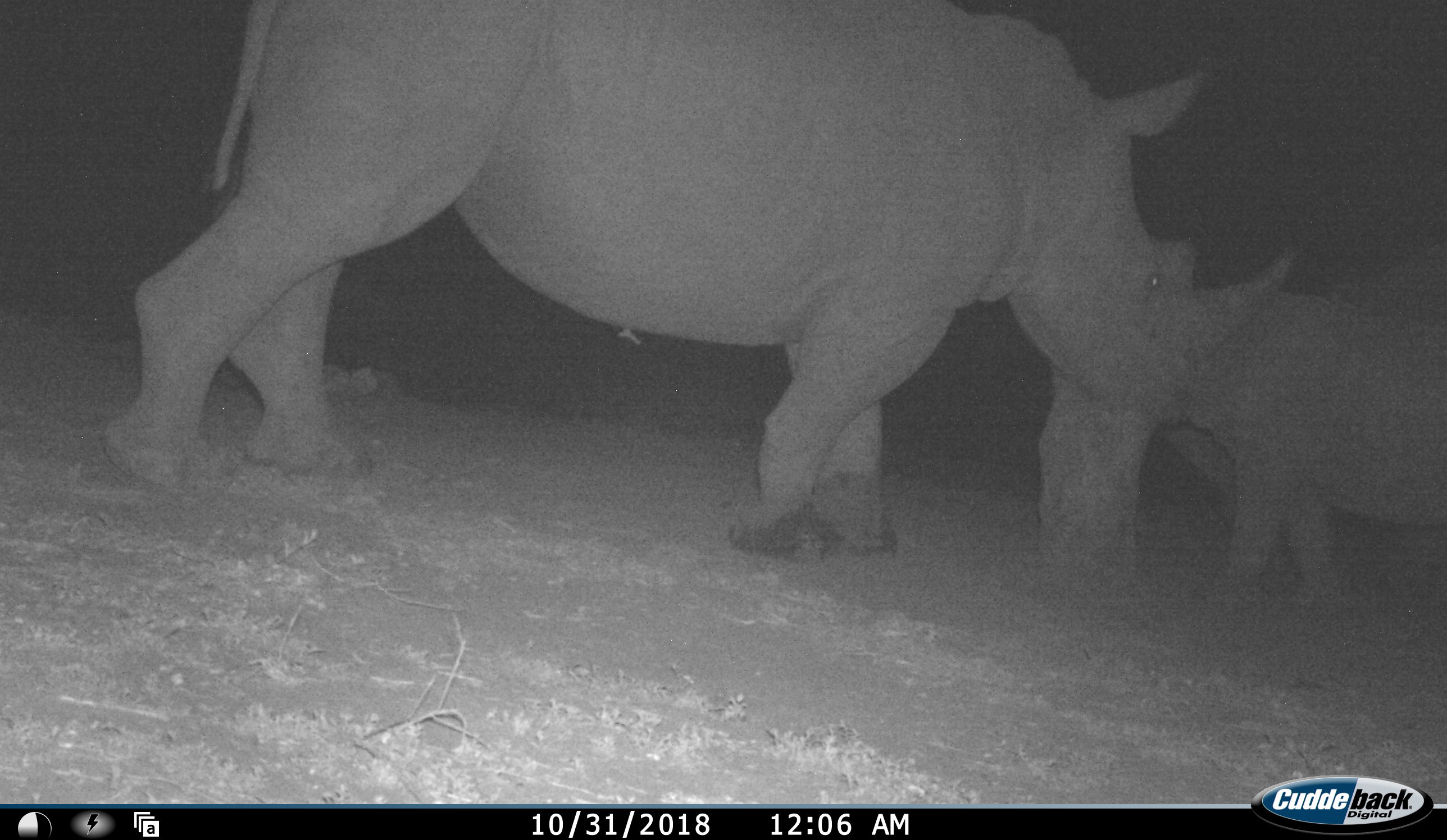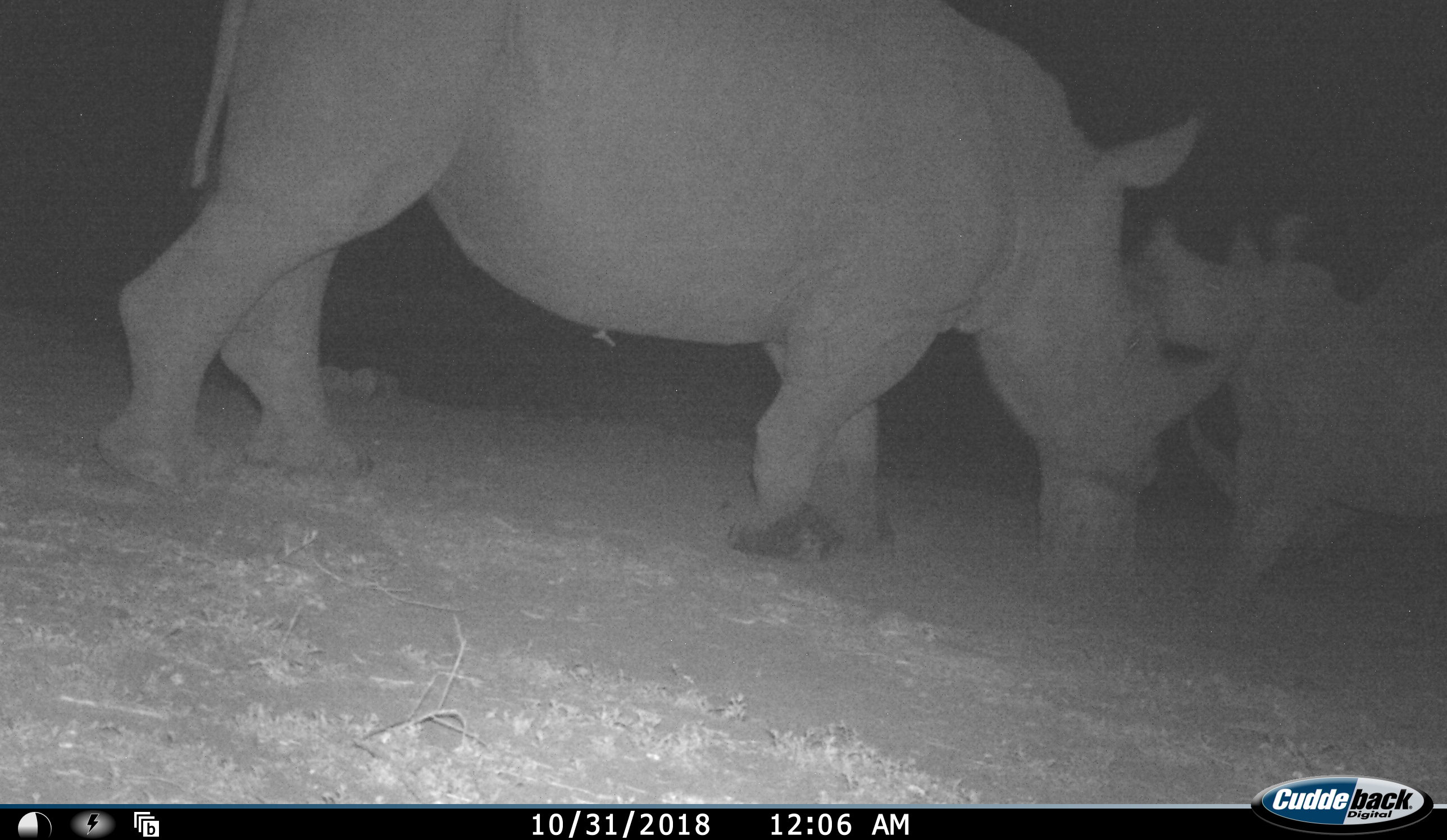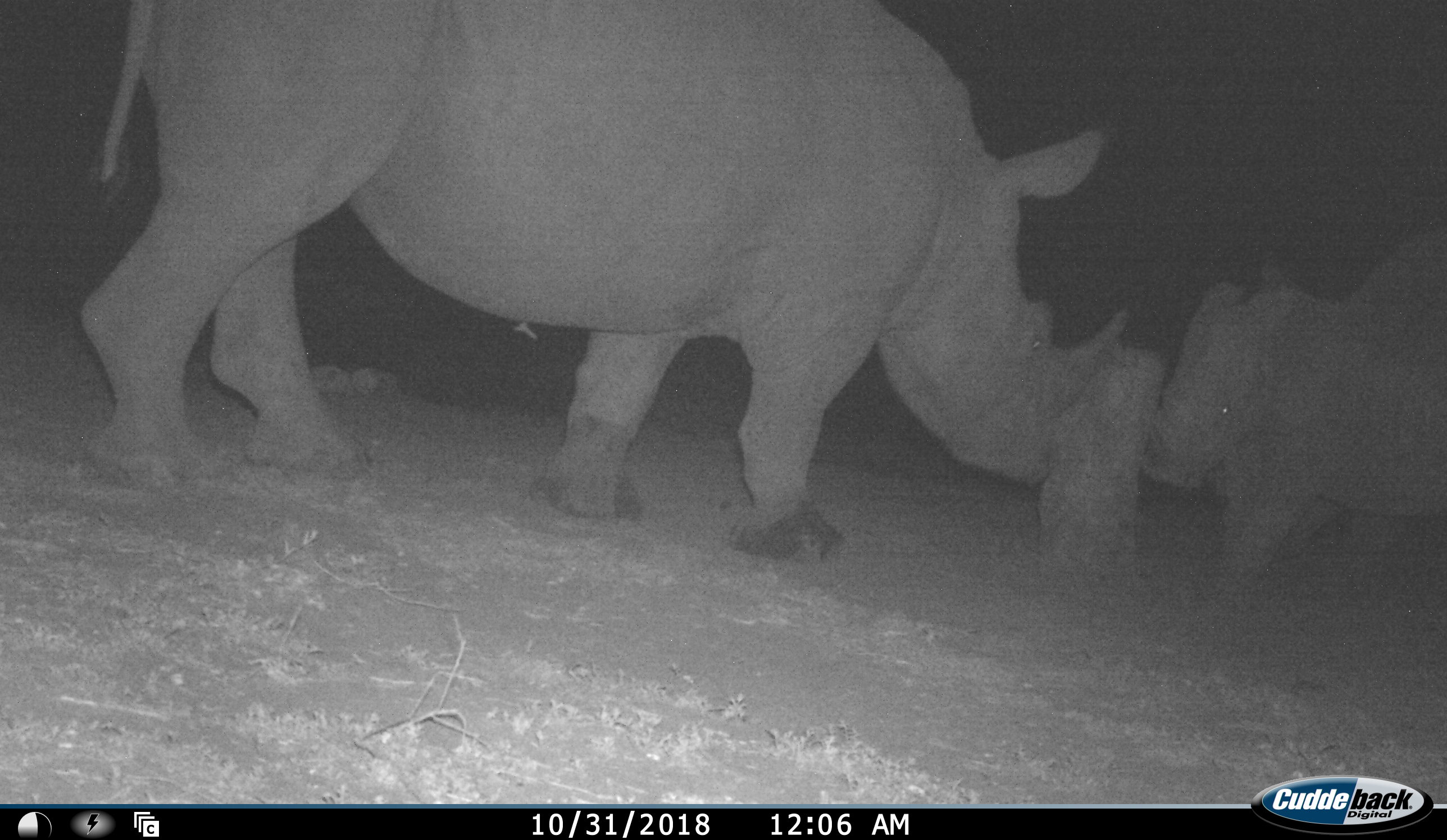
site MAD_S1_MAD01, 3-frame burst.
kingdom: Animalia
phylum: Chordata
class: Mammalia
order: Perissodactyla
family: Rhinocerotidae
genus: Ceratotherium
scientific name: Ceratotherium simum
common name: white rhinoceros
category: rhinoceroswhite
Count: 2.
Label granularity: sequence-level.